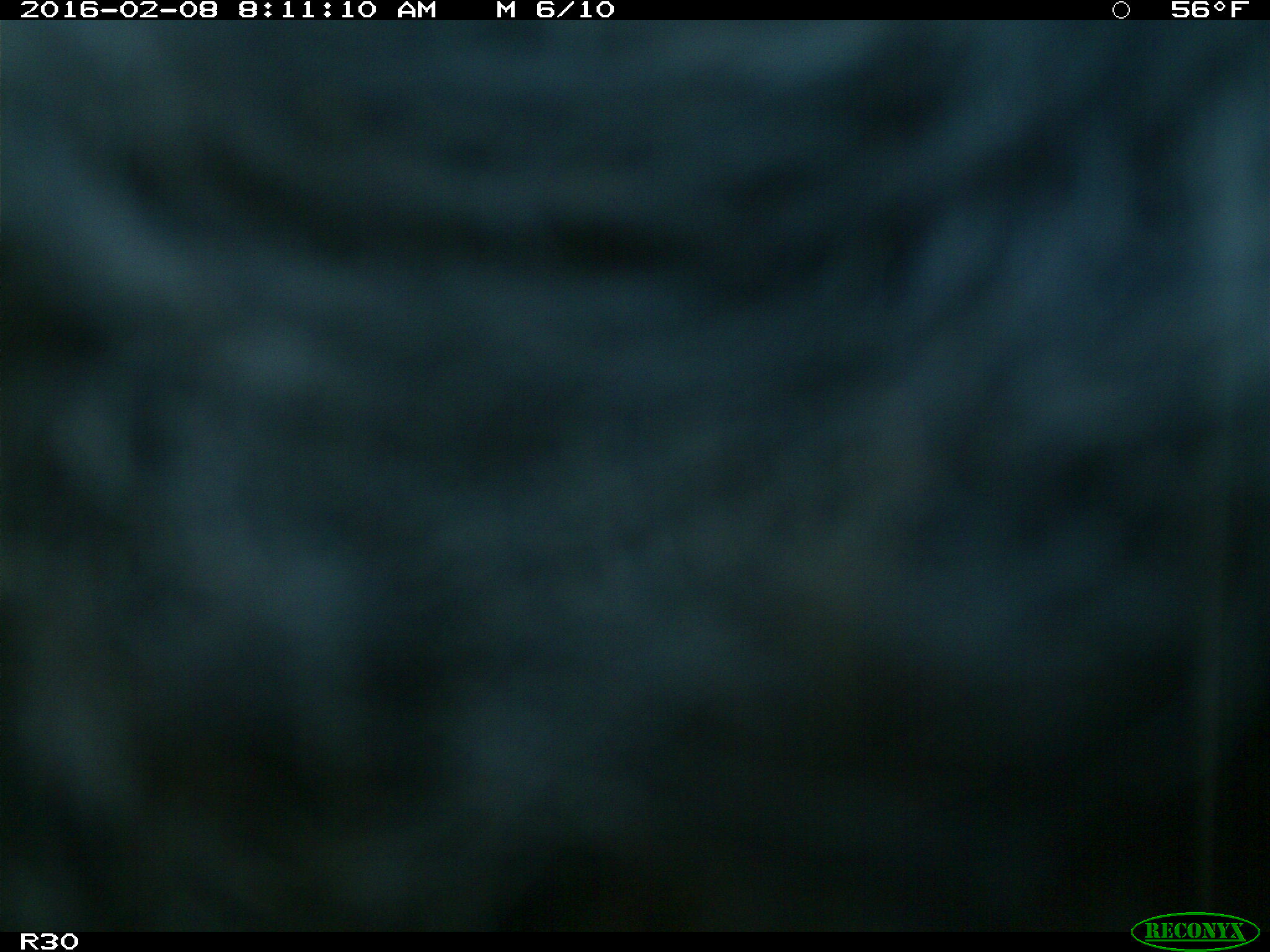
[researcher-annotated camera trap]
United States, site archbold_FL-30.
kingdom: Animalia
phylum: Chordata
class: Mammalia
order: Artiodactyla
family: Bovidae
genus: Bos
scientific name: Bos taurus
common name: domestic cow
Bos taurus (domestic cow).